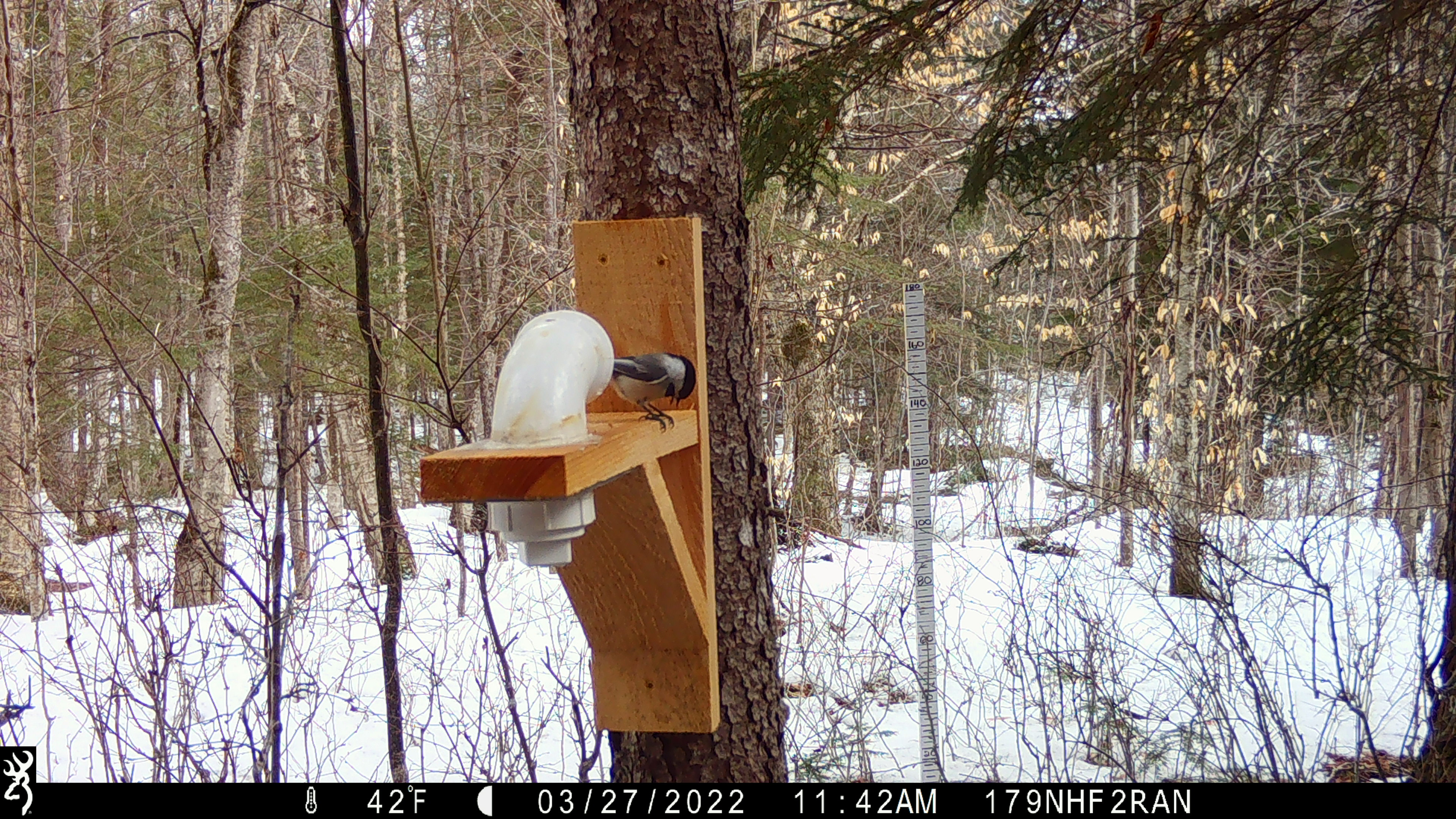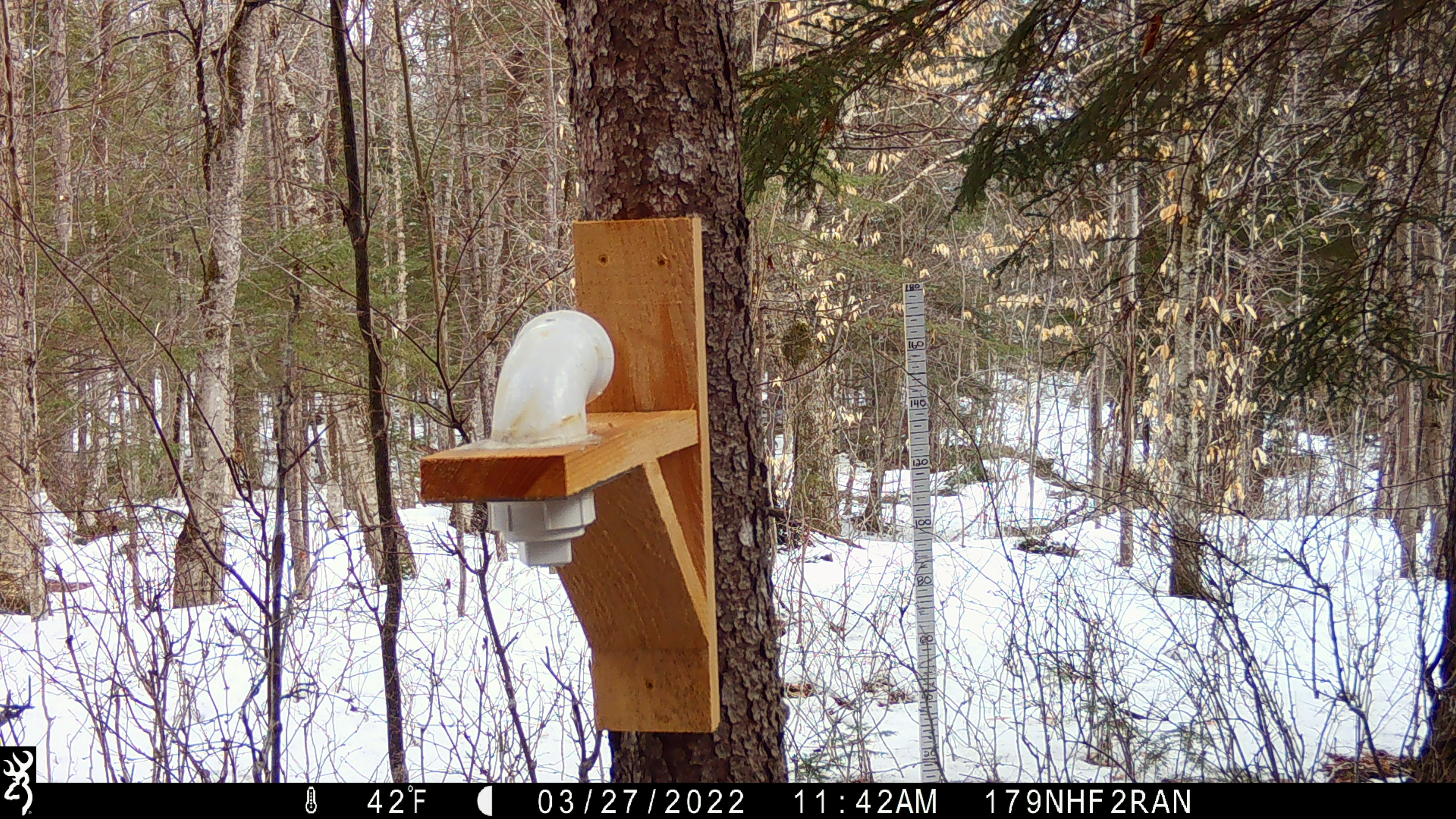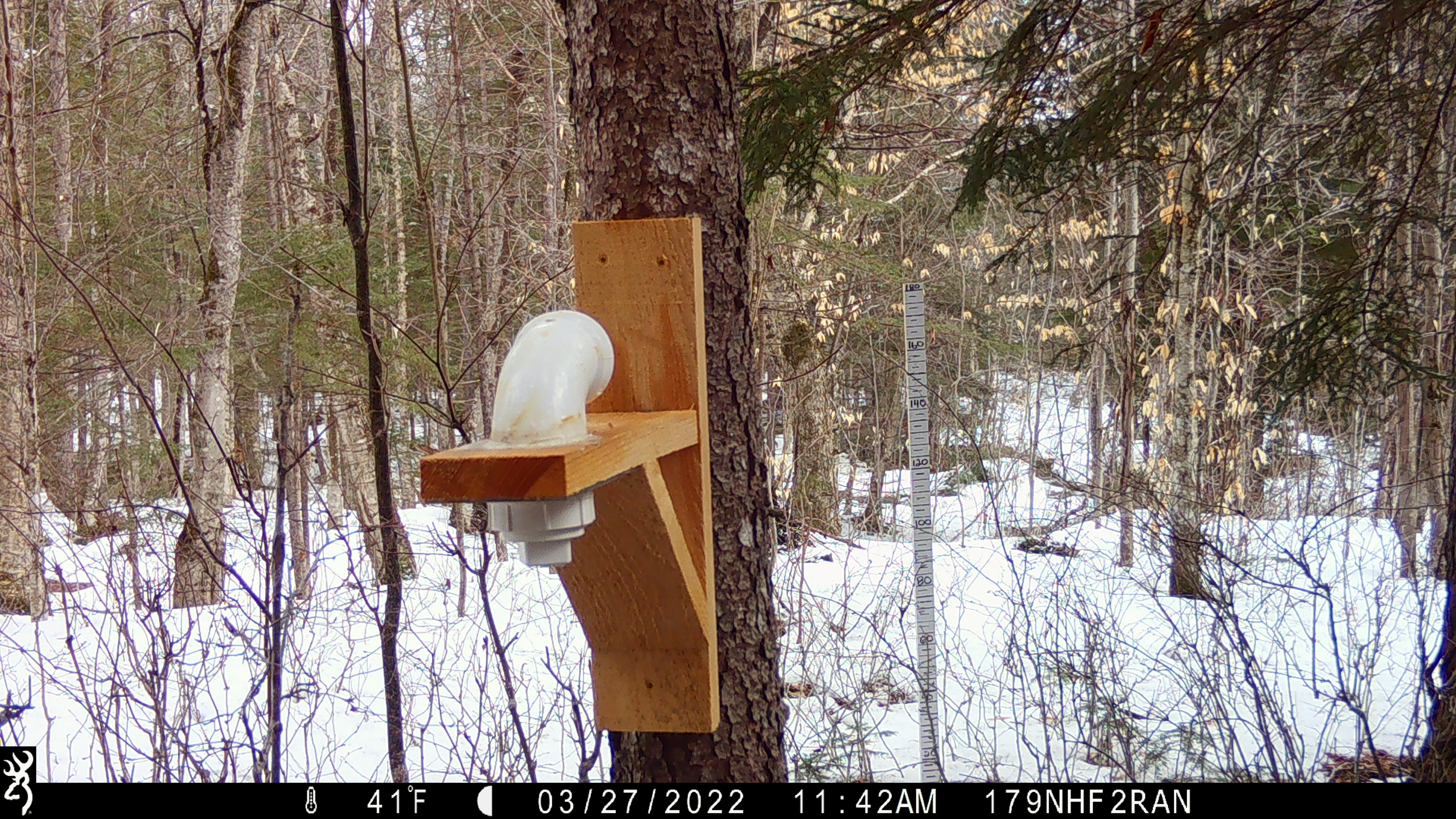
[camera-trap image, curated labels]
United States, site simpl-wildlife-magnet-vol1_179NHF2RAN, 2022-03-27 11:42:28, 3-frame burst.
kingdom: Animalia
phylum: Chordata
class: Aves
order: Passeriformes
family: Paridae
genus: Poecile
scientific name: Poecile atricapillus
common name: black-capped chickadee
Black-capped chickadee (Poecile atricapillus).